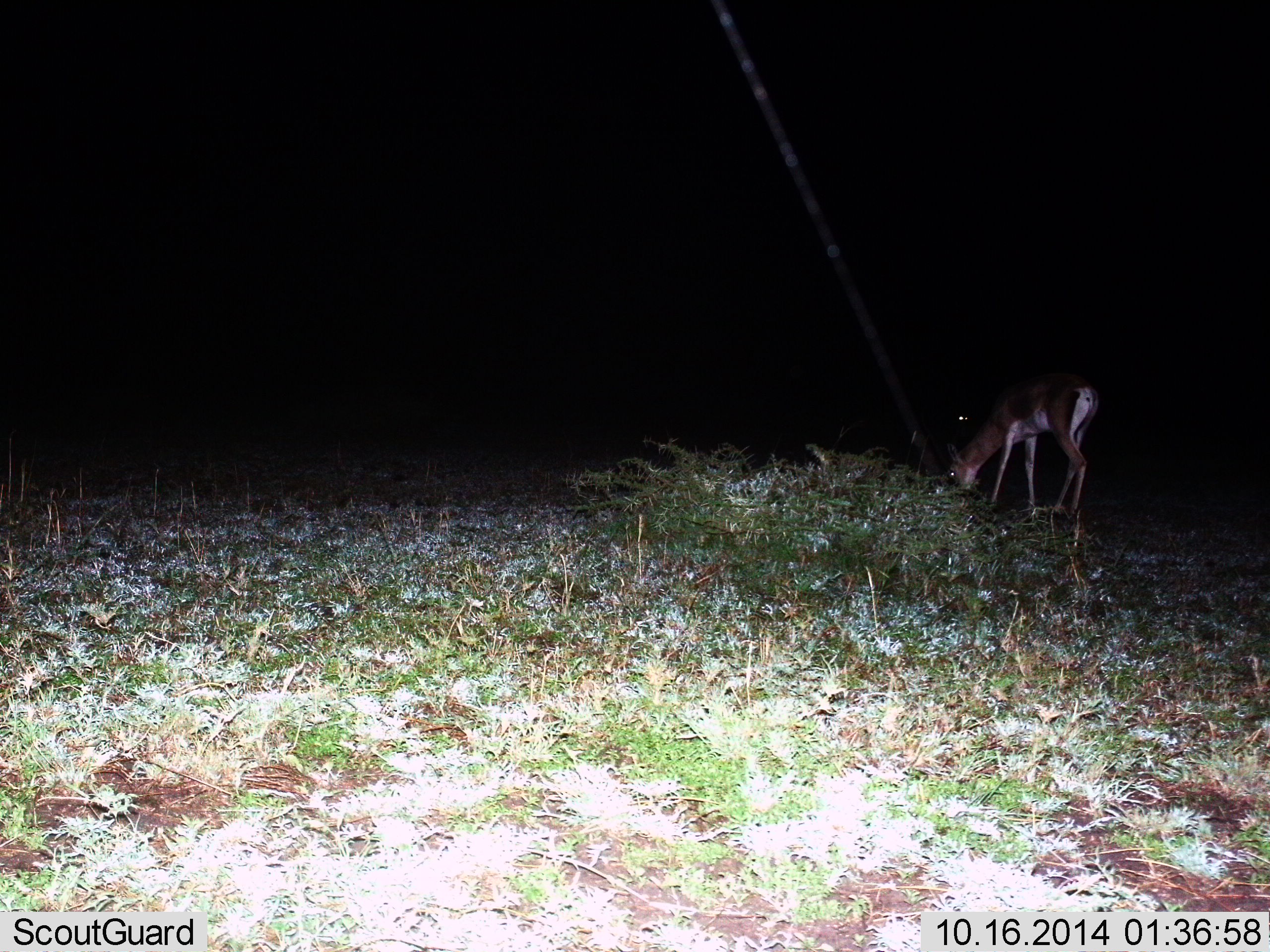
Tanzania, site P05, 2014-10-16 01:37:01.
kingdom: Animalia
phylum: Chordata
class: Mammalia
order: Artiodactyla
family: Bovidae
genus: Nanger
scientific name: Nanger granti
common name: grant's gazelle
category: gazellegrants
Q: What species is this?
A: Gazellegrants (grant's gazelle) (Nanger granti).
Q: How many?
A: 1.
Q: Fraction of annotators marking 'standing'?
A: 40%.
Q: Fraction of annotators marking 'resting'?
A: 0%.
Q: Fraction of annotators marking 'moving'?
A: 0%.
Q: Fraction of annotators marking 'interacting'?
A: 0%.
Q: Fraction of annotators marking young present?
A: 0%.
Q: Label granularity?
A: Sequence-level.